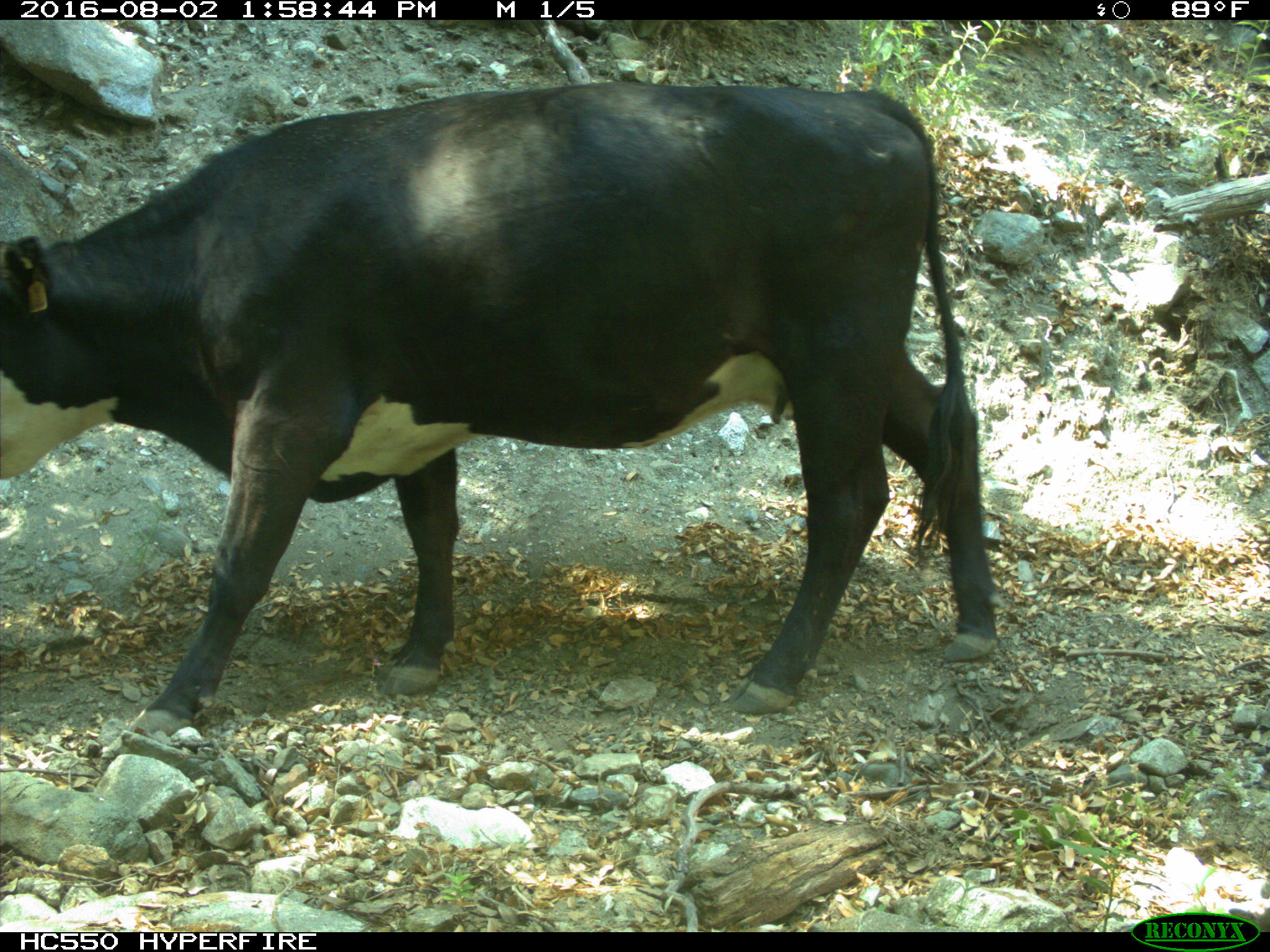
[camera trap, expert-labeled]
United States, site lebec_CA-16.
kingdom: Animalia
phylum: Chordata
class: Mammalia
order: Artiodactyla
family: Bovidae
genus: Bos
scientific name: Bos taurus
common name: domestic cow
Bos taurus (domestic cow).